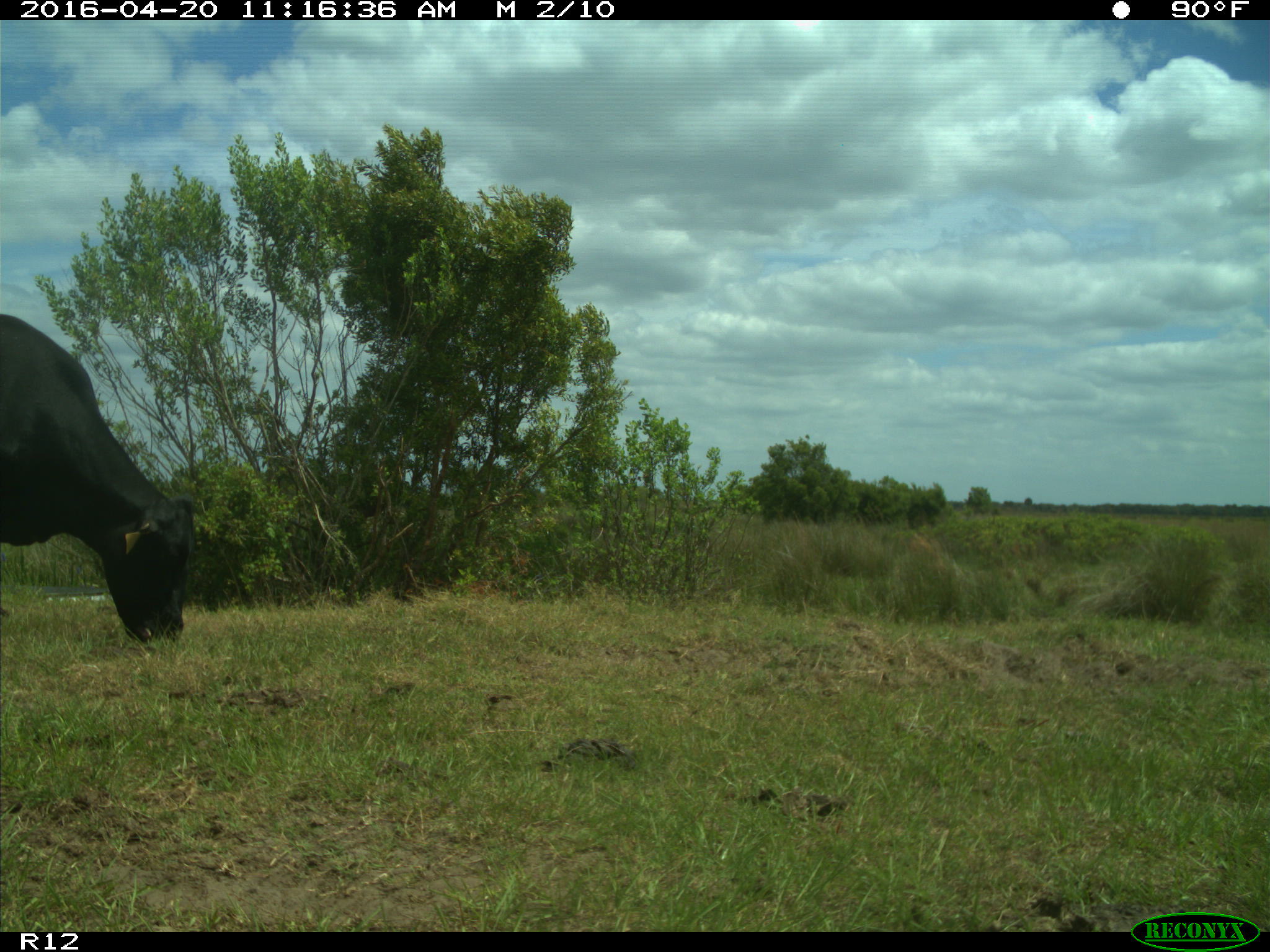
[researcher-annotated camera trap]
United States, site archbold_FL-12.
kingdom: Animalia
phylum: Chordata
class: Mammalia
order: Artiodactyla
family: Bovidae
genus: Bos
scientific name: Bos taurus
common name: domestic cow